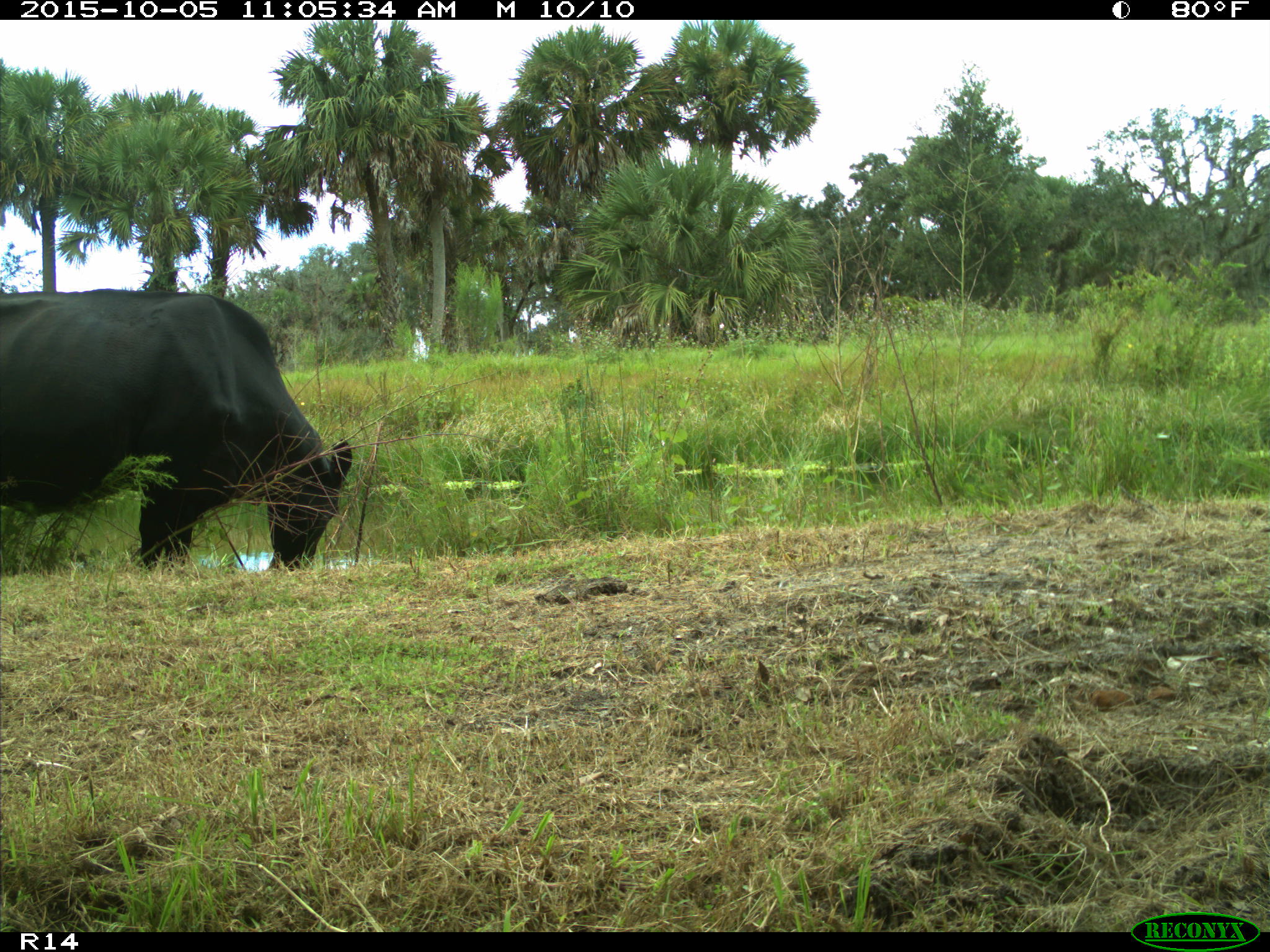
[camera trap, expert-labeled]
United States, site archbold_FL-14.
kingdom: Animalia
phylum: Chordata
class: Mammalia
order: Artiodactyla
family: Bovidae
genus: Bos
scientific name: Bos taurus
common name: domestic cow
Bos taurus (domestic cow).